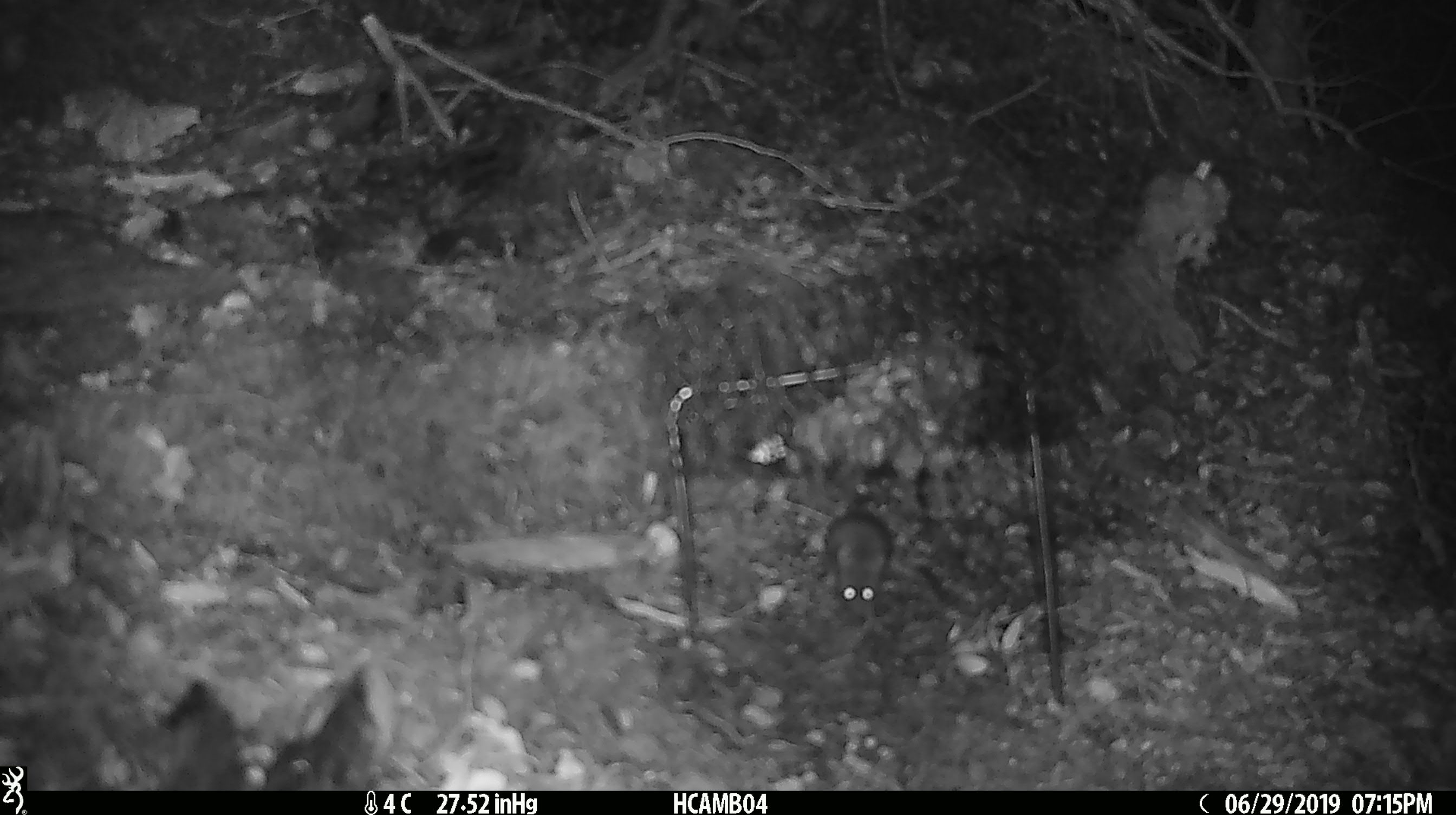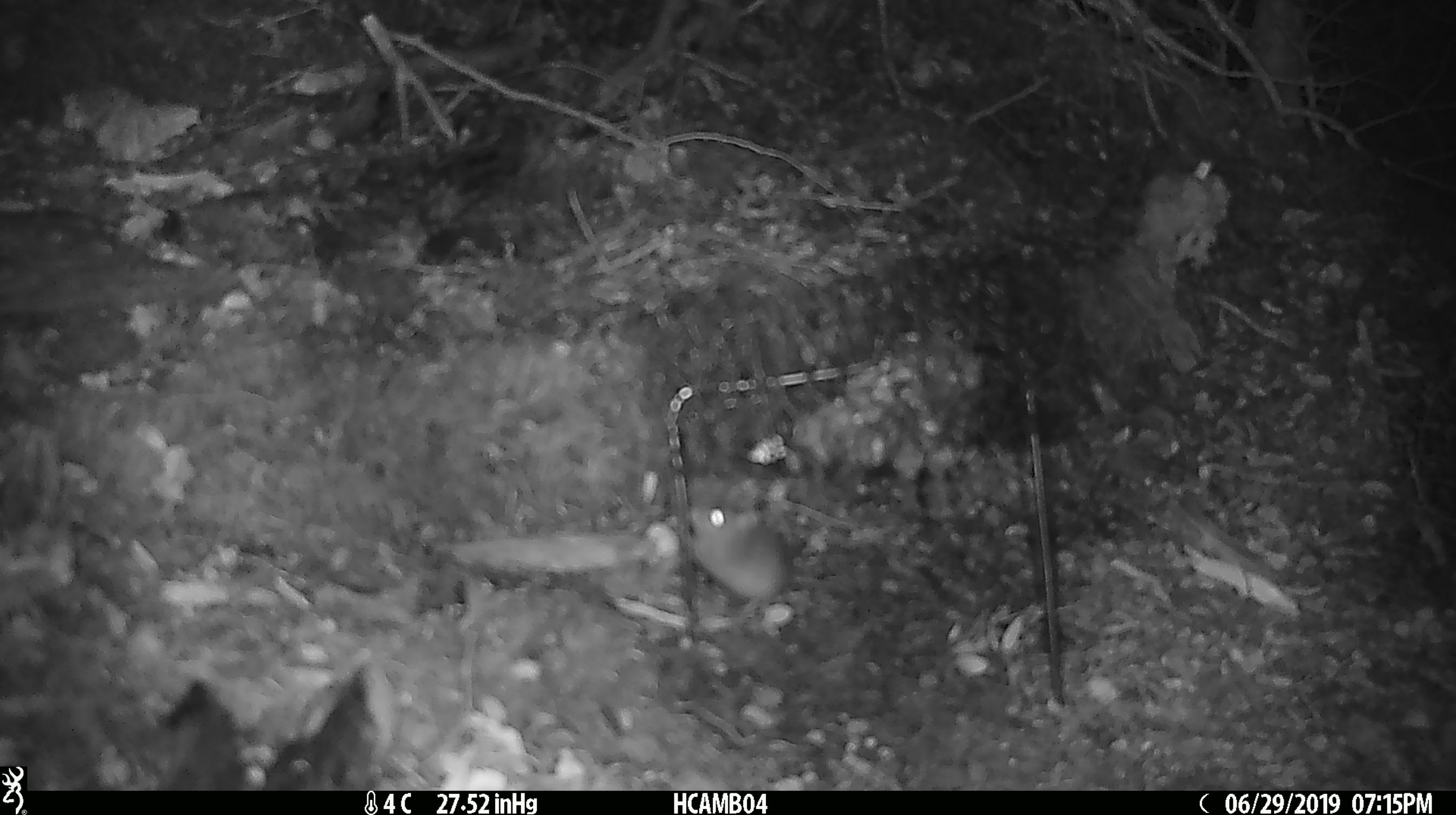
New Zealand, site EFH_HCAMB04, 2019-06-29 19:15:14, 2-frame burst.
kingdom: Animalia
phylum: Chordata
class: Mammalia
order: Rodentia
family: Muridae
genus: Mus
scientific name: Mus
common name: mouse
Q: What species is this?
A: Mouse (Mus).